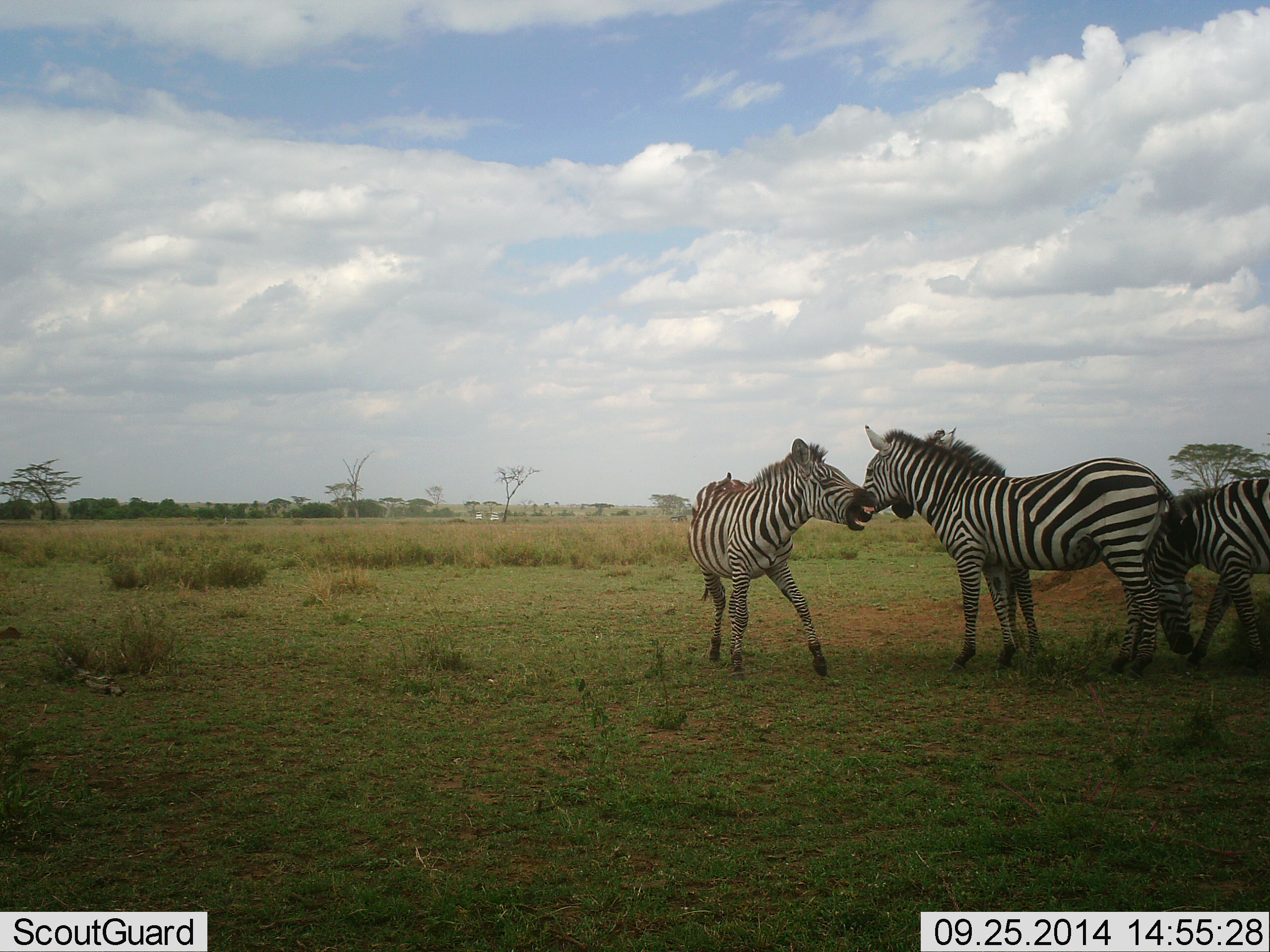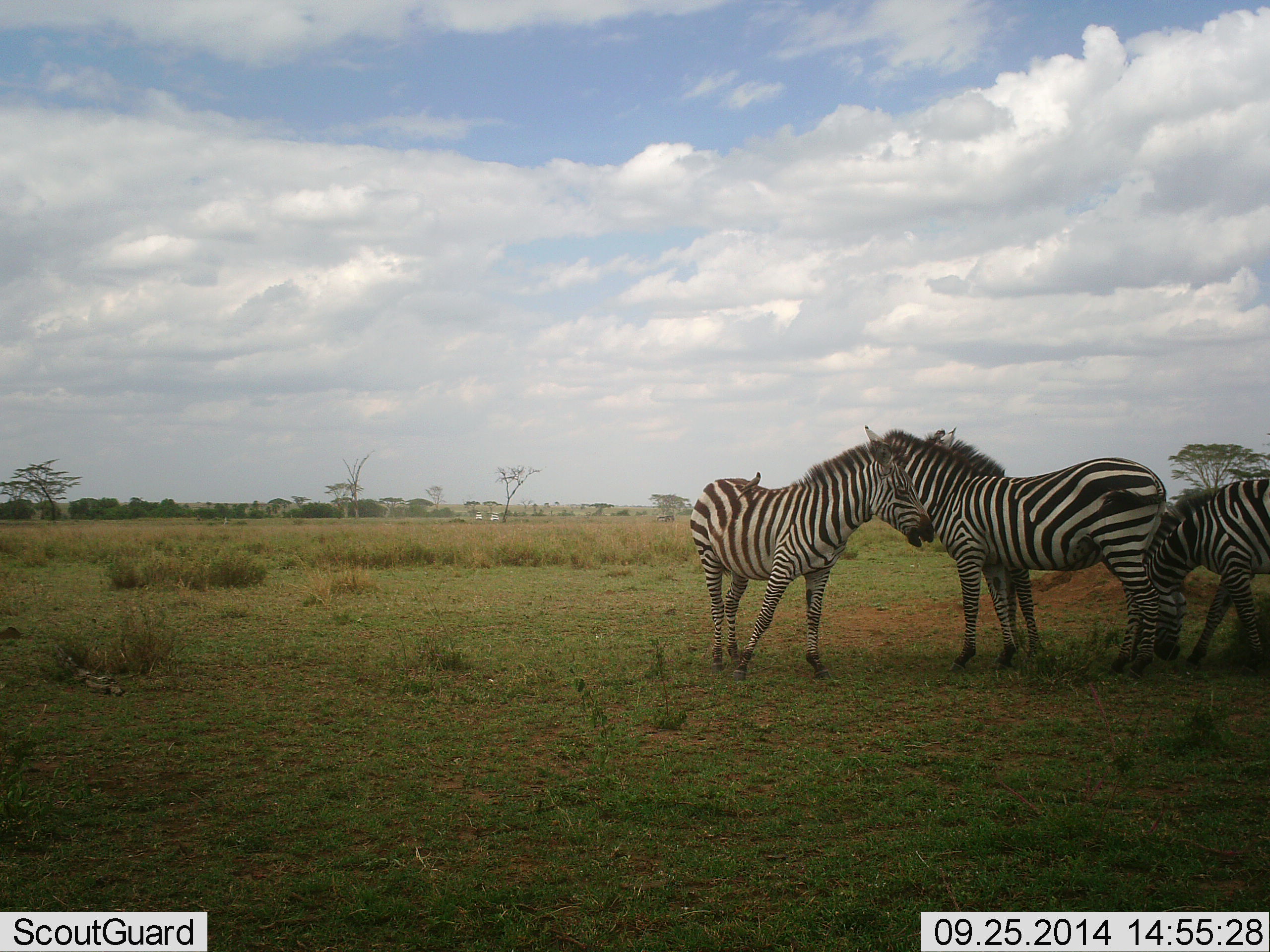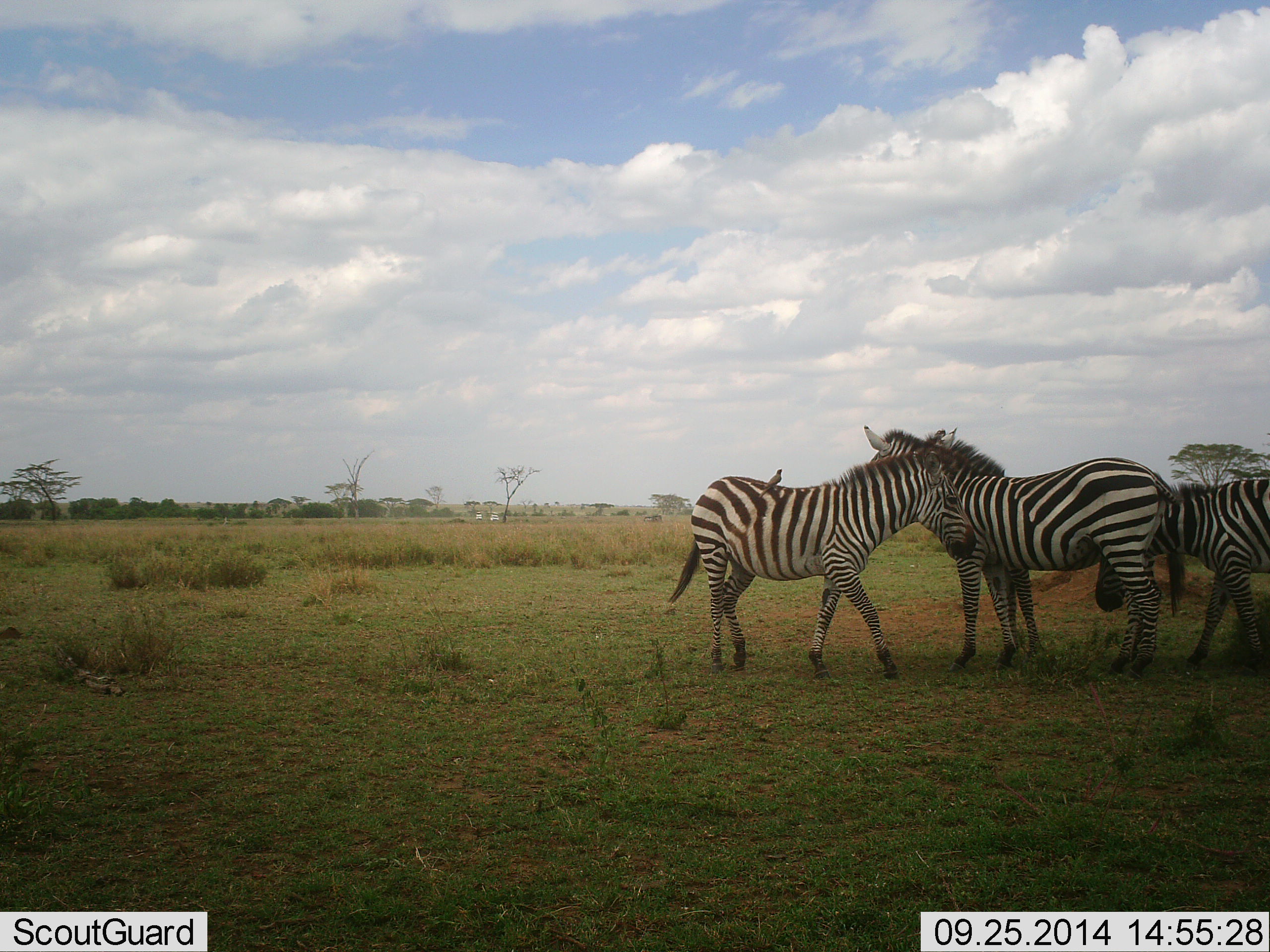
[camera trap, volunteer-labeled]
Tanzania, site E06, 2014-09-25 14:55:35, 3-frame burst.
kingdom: Animalia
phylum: Chordata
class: Mammalia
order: Perissodactyla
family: Equidae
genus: Equus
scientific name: Equus quagga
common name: plains zebra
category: zebra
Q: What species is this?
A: Zebra (plains zebra) (Equus quagga).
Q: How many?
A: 3.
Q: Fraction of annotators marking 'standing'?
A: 82%.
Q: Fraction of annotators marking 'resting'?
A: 0%.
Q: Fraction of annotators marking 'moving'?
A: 64%.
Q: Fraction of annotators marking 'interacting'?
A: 27%.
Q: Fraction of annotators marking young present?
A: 0%.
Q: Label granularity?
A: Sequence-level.